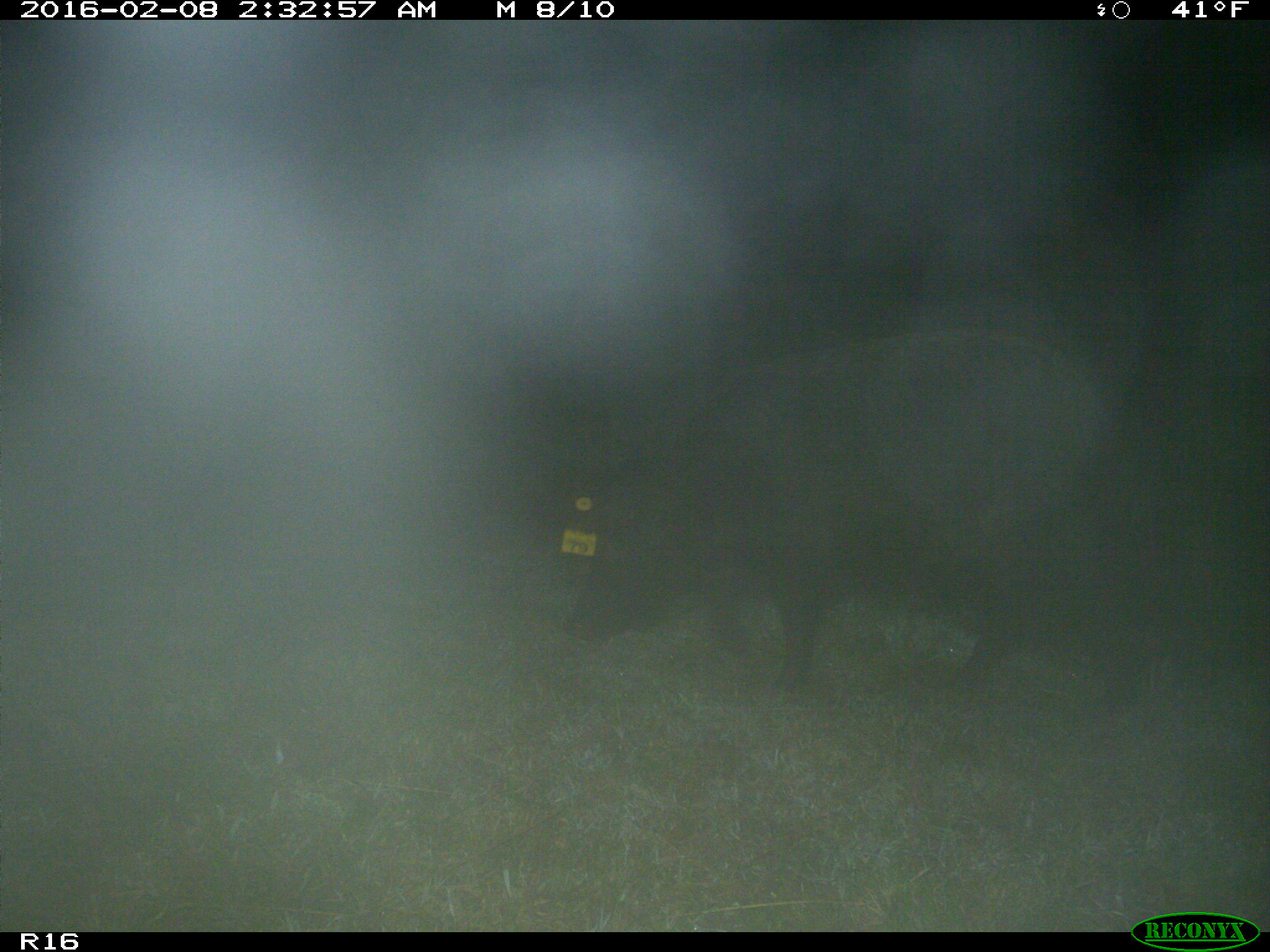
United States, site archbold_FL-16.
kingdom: Animalia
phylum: Chordata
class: Mammalia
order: Artiodactyla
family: Suidae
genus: Sus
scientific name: Sus scrofa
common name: wild boar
Sus scrofa (wild boar).